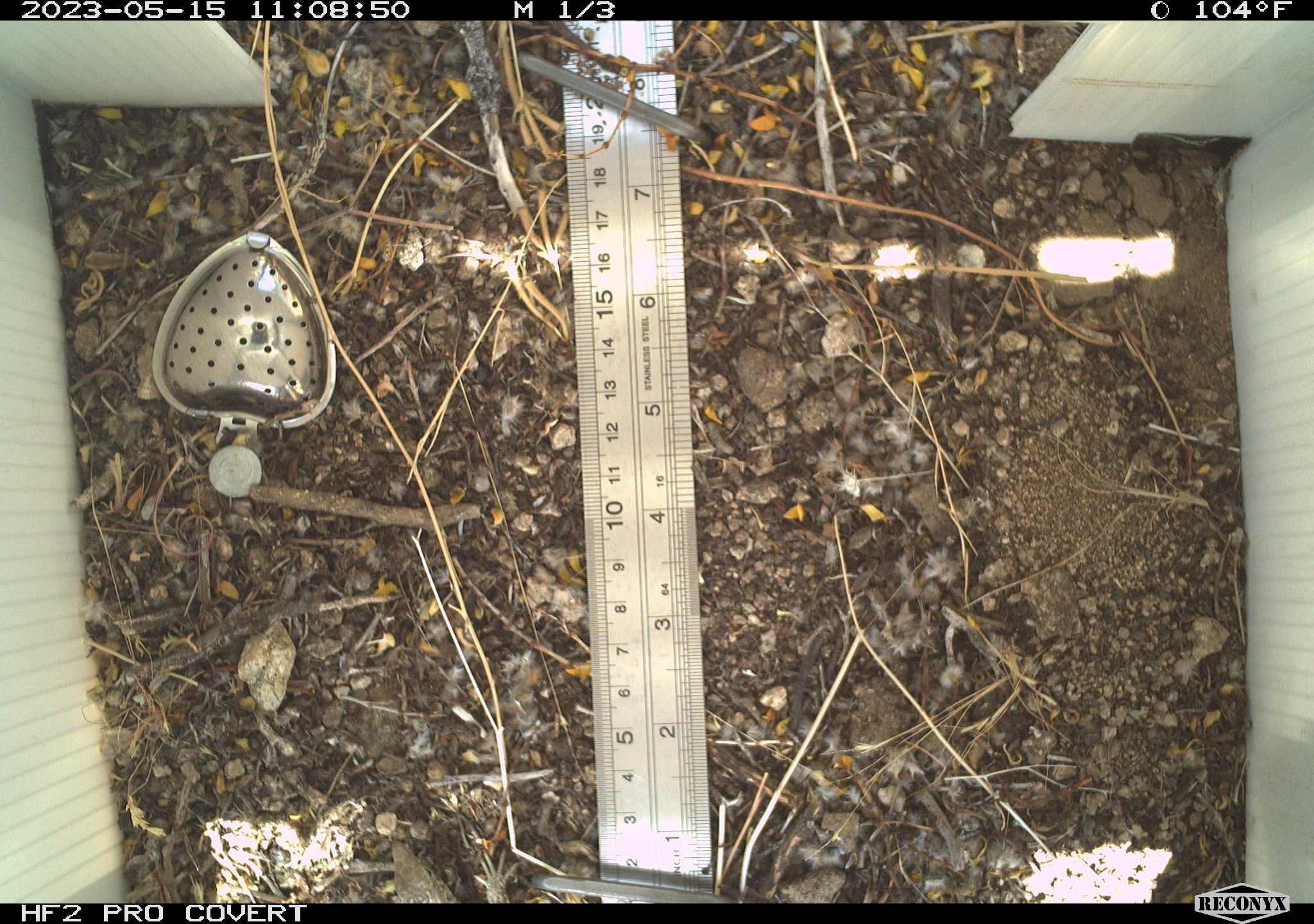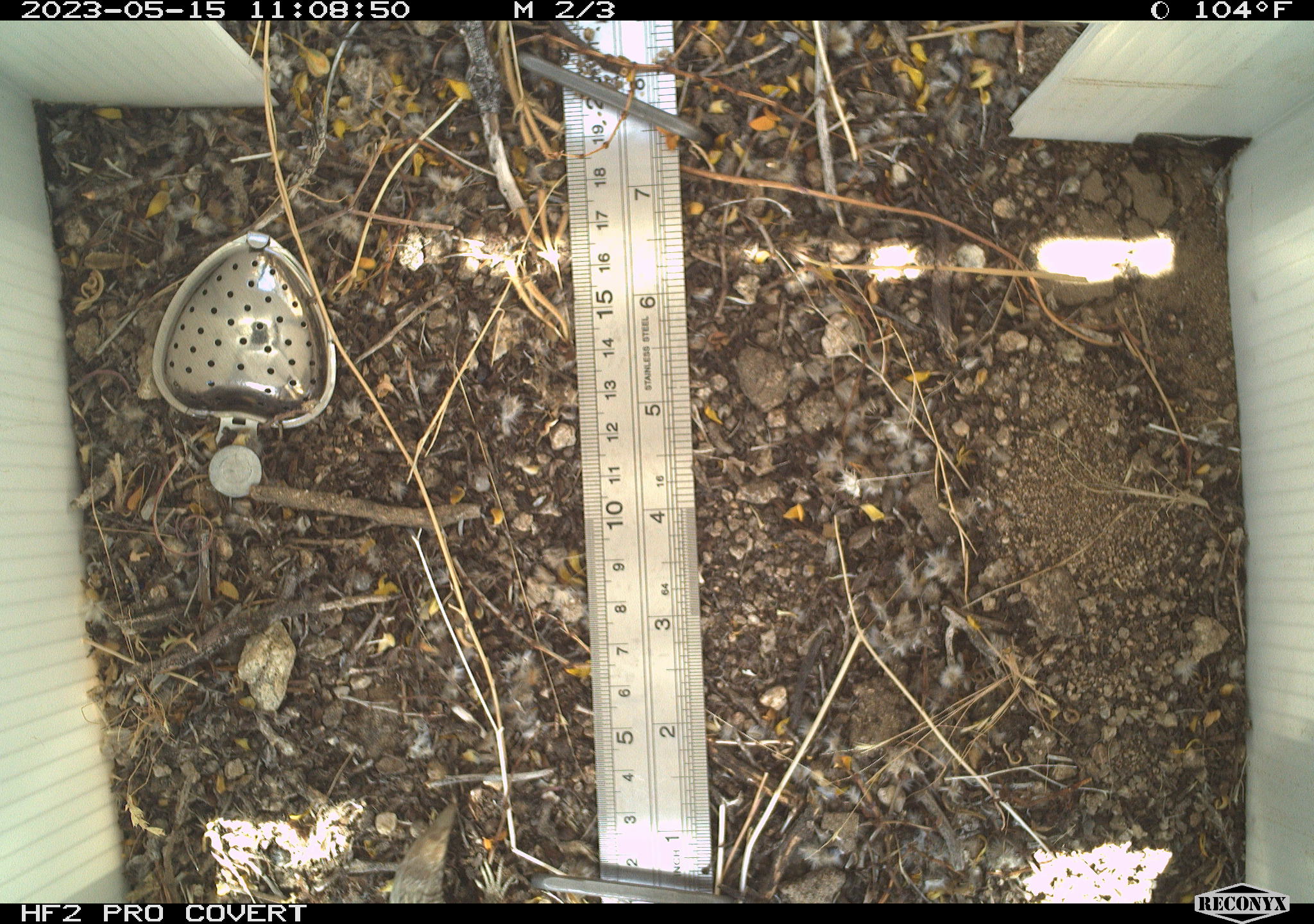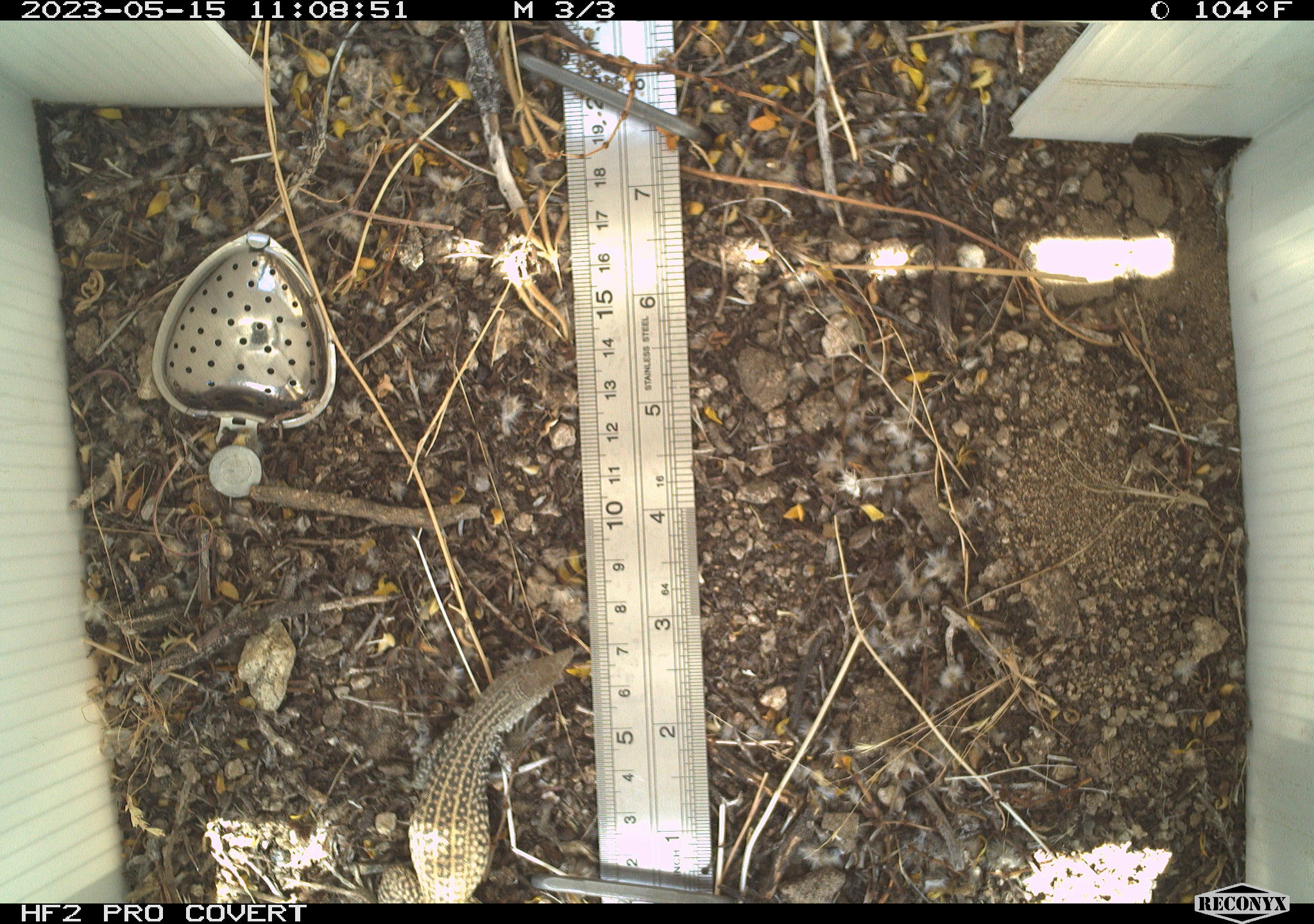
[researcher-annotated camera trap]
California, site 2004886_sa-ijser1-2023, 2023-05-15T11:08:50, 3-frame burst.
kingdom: Animalia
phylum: Chordata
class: Reptilia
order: Squamata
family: Teiidae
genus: Aspidoscelis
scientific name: Aspidoscelis tigris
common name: western whiptail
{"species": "western whiptail (Aspidoscelis tigris)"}